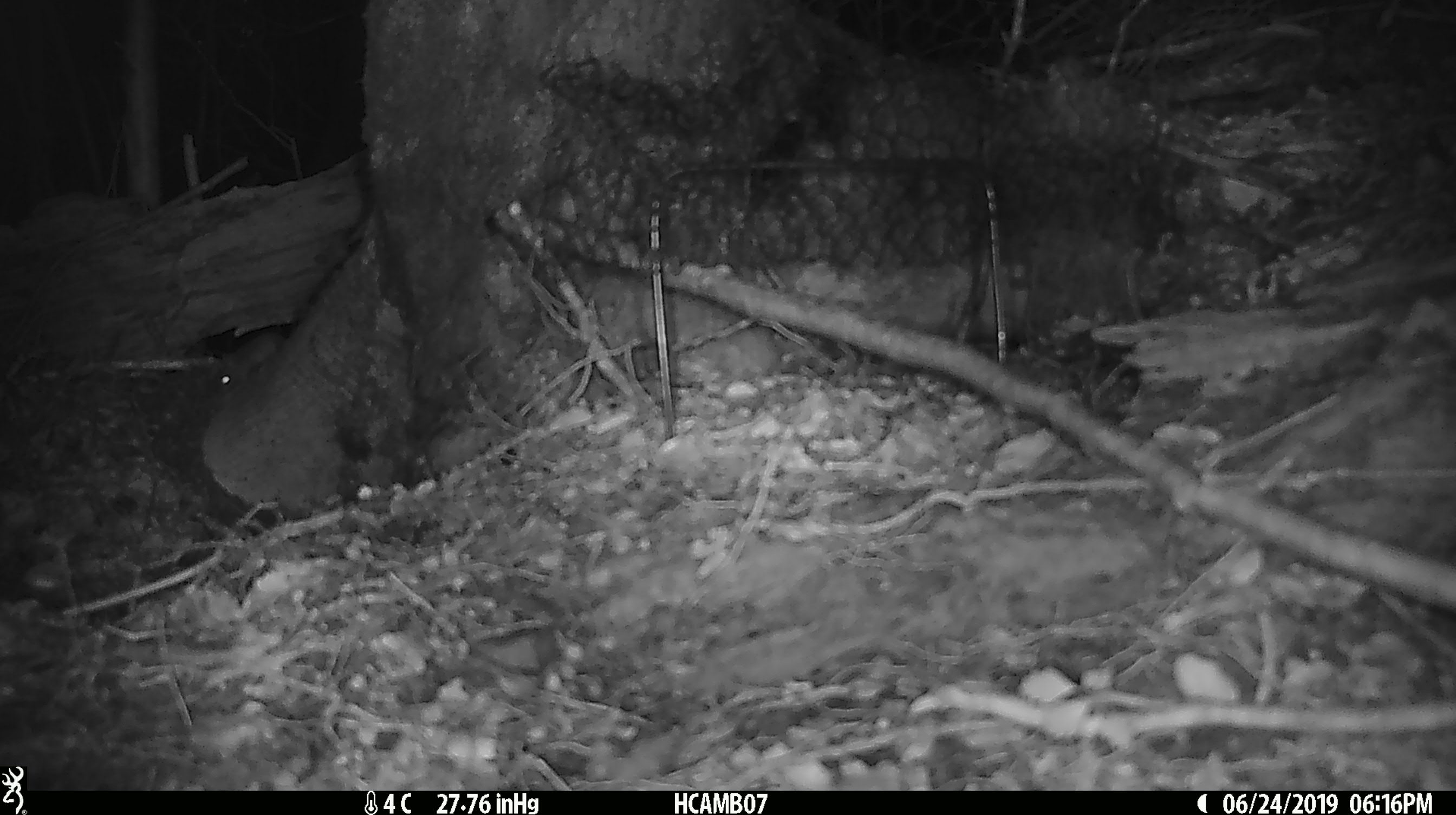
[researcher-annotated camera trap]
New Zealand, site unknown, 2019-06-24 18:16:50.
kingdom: Animalia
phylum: Chordata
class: Mammalia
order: Rodentia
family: Muridae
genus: Mus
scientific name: Mus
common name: mouse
Mouse (Mus).